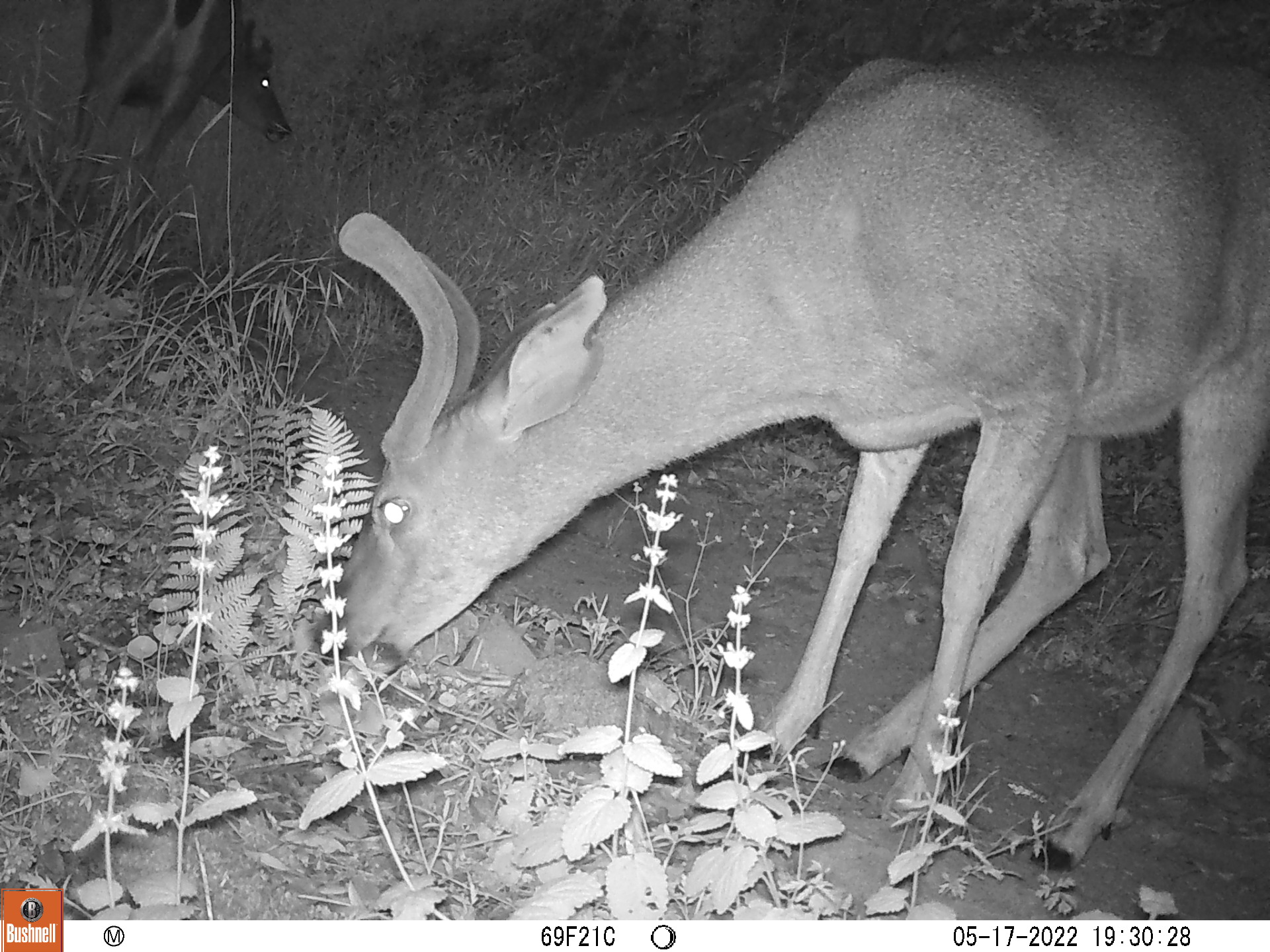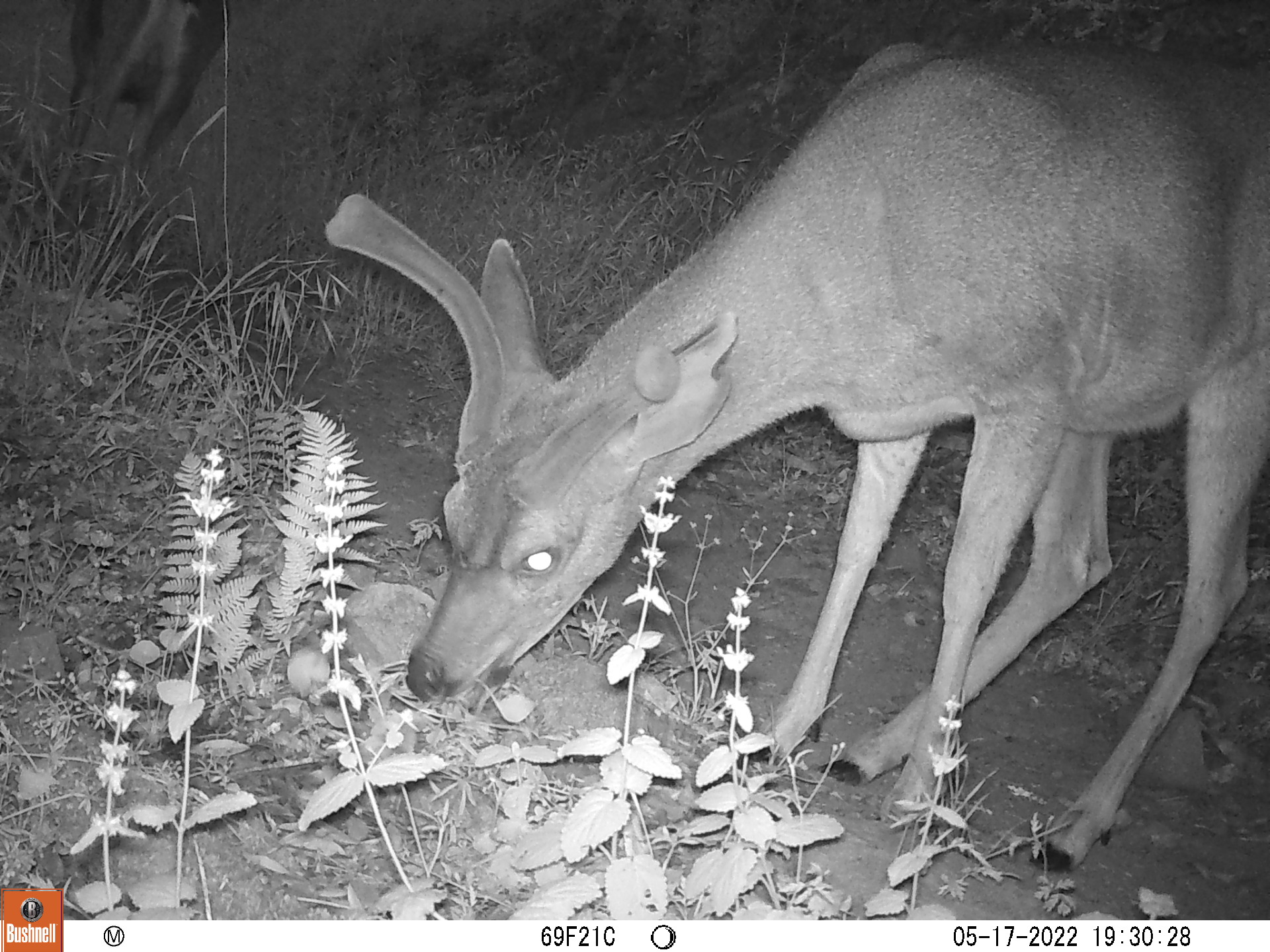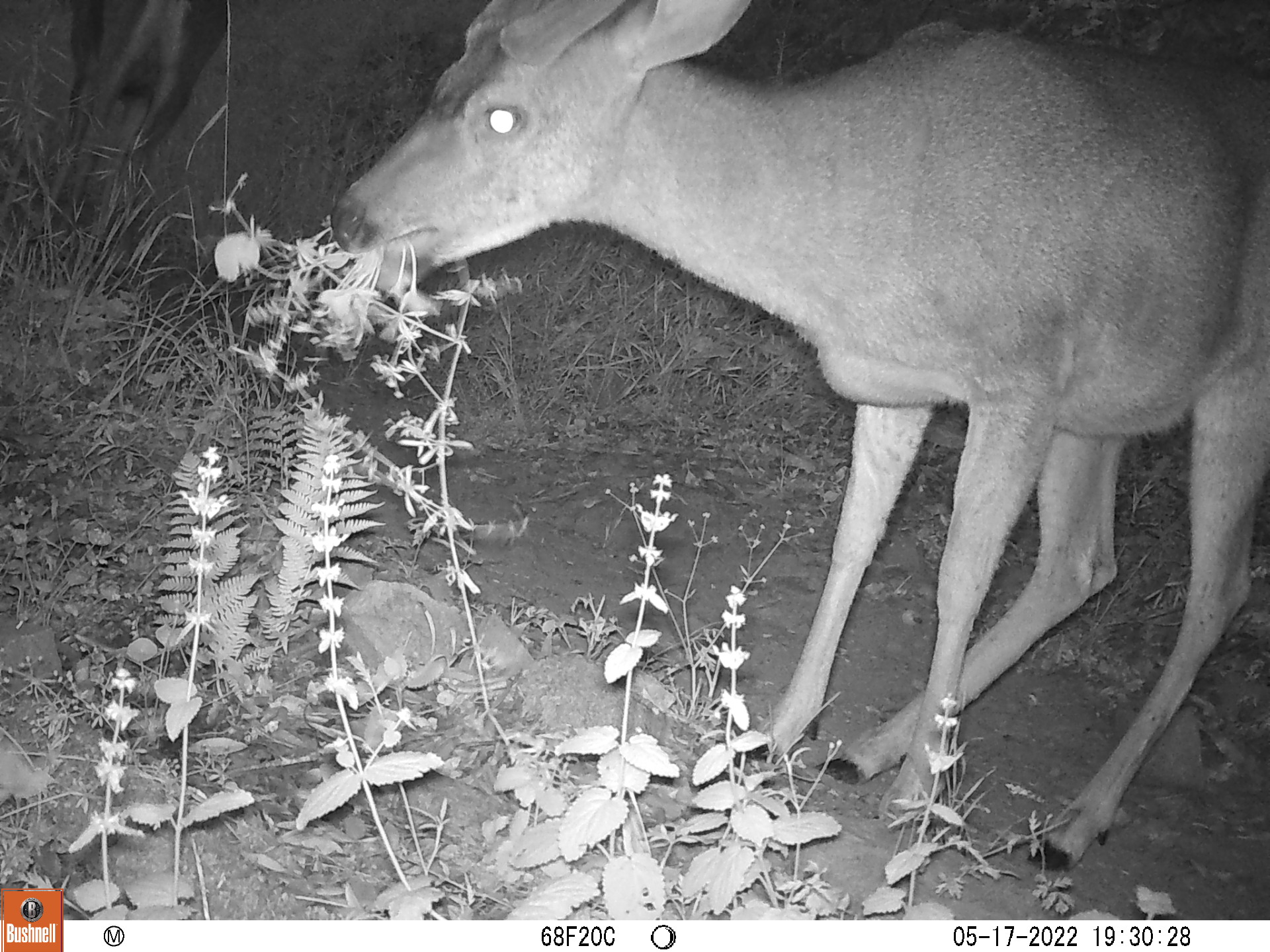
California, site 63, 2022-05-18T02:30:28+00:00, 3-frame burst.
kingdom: Animalia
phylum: Chordata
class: Mammalia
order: Artiodactyla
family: Cervidae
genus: Odocoileus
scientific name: Odocoileus hemionus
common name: mule deer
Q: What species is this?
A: Mule deer (Odocoileus hemionus).